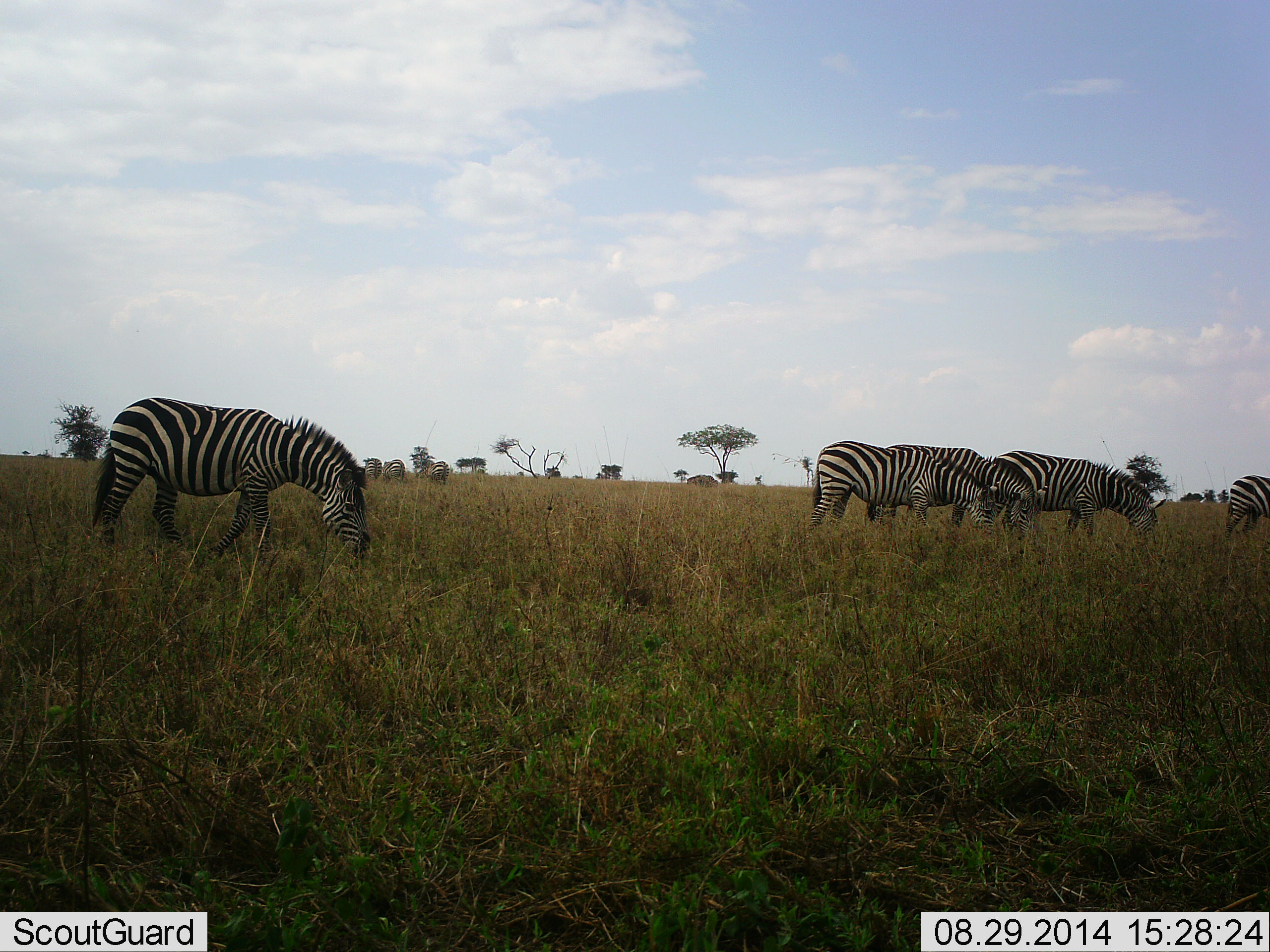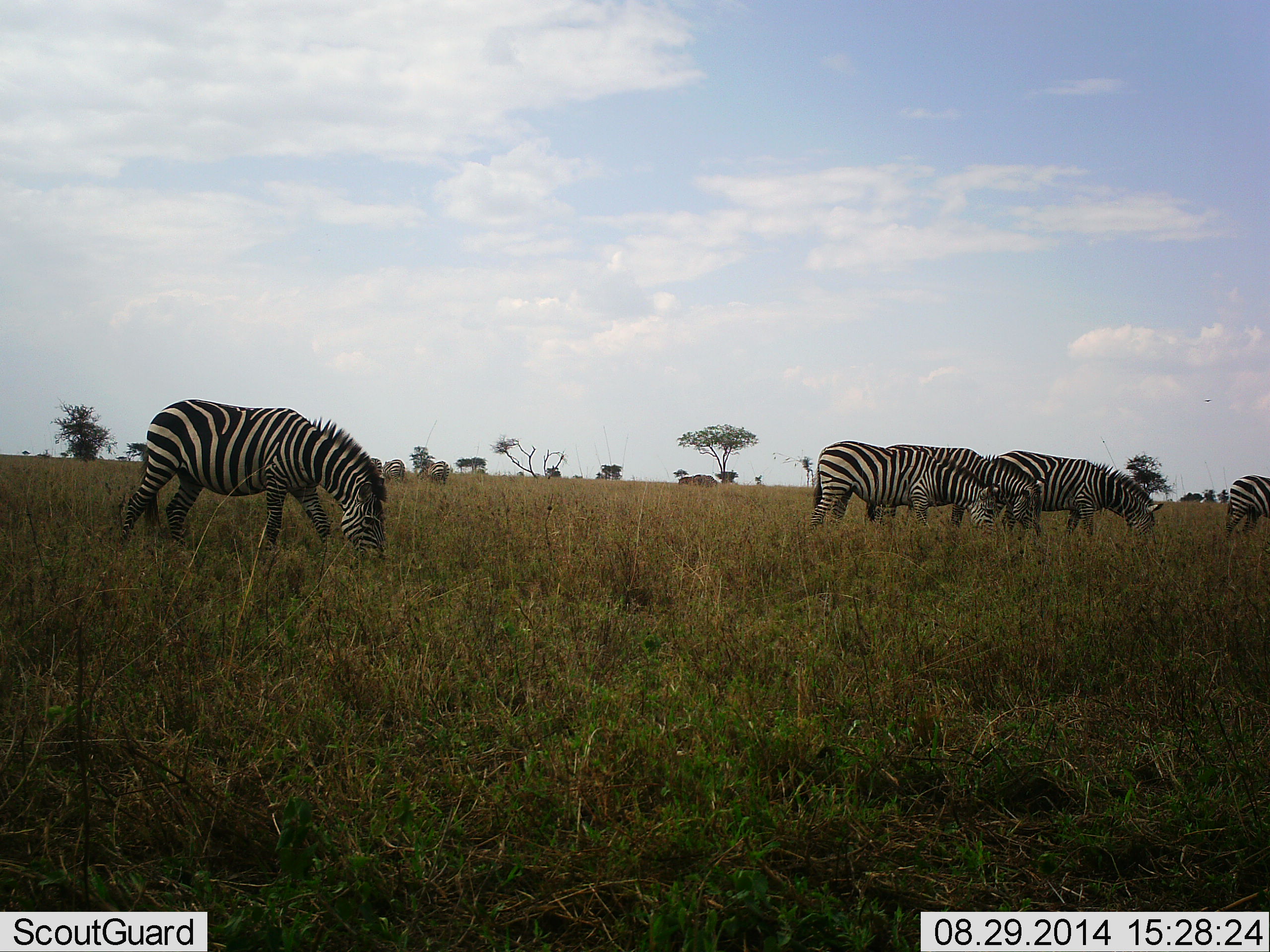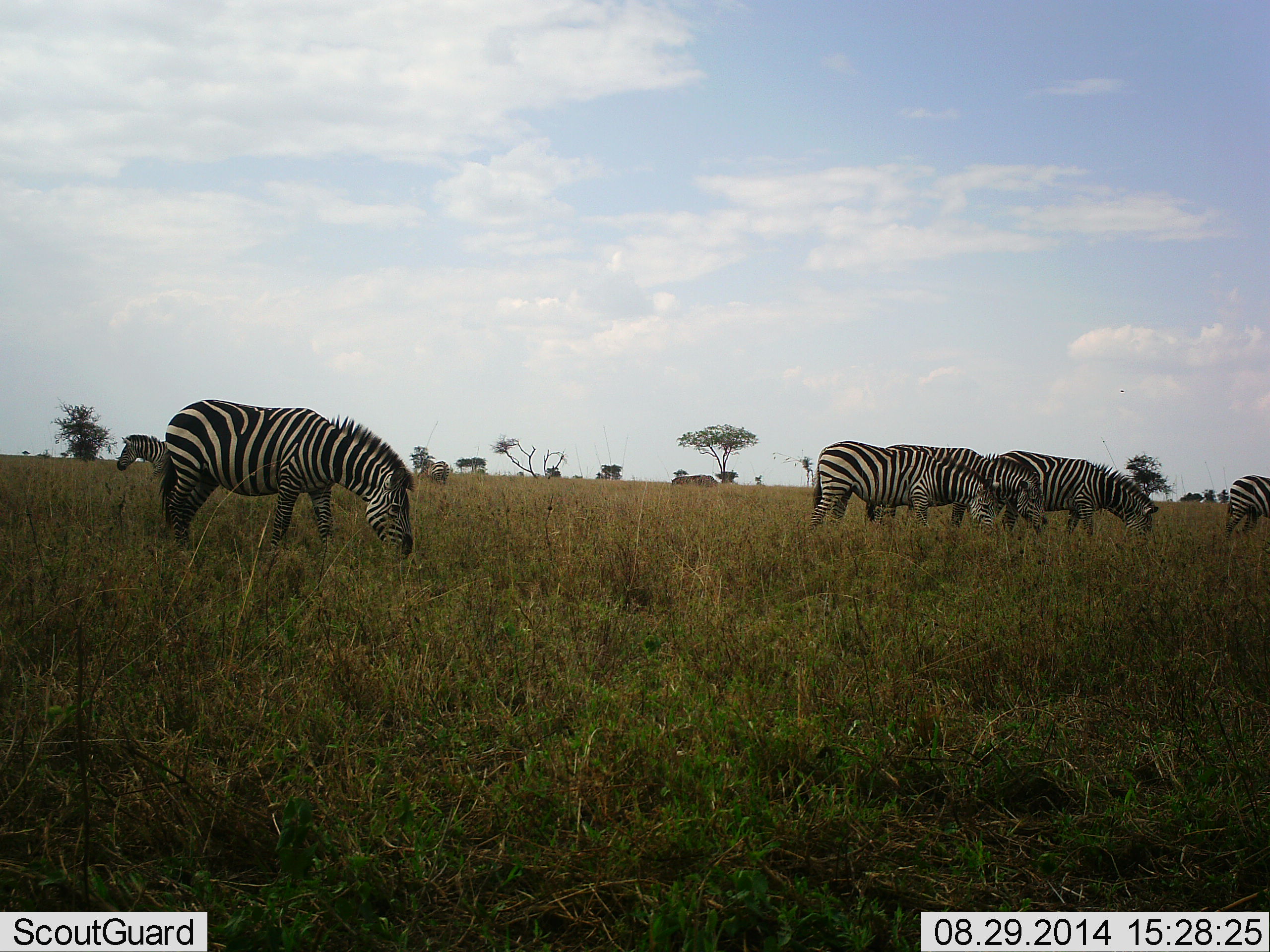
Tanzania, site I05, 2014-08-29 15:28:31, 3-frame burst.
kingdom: Animalia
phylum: Chordata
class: Mammalia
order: Perissodactyla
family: Equidae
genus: Equus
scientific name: Equus quagga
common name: plains zebra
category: zebra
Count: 6.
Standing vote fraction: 20%.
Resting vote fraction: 0%.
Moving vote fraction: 40%.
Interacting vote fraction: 0%.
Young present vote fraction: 0%.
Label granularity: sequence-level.